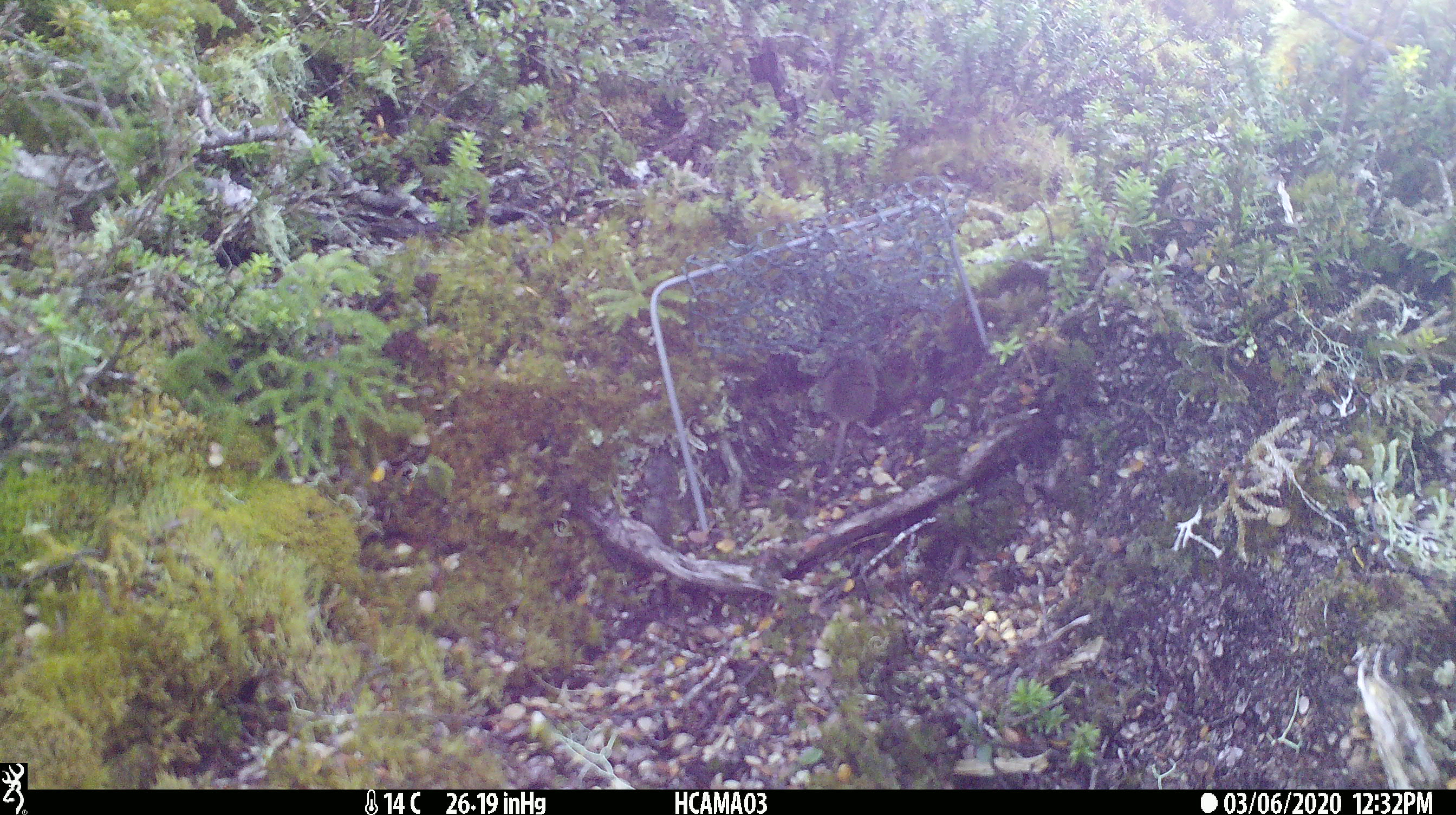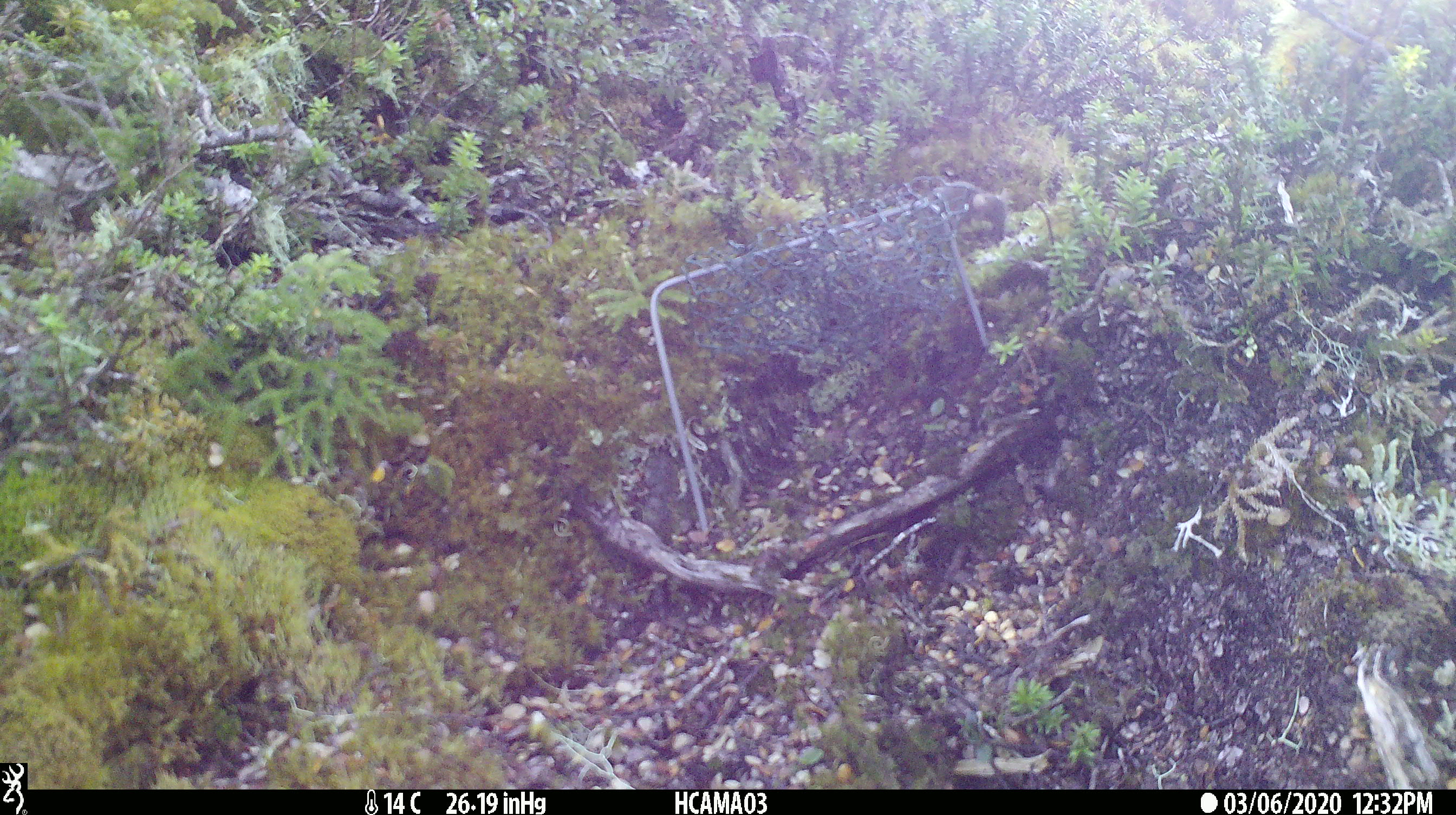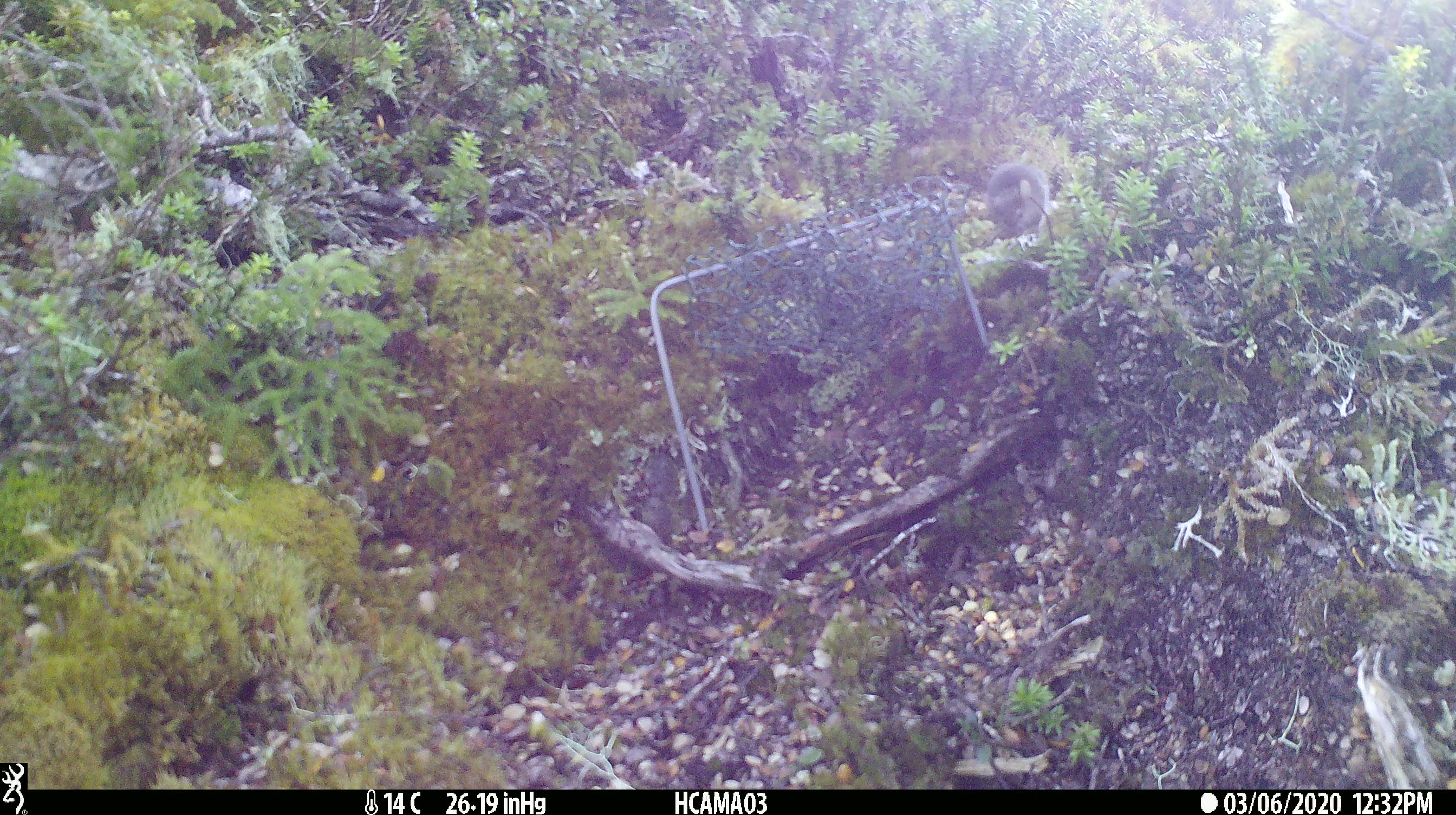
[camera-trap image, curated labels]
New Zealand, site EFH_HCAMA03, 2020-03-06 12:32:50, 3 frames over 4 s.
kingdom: Animalia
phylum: Chordata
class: Mammalia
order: Rodentia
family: Muridae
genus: Mus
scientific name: Mus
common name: mouse